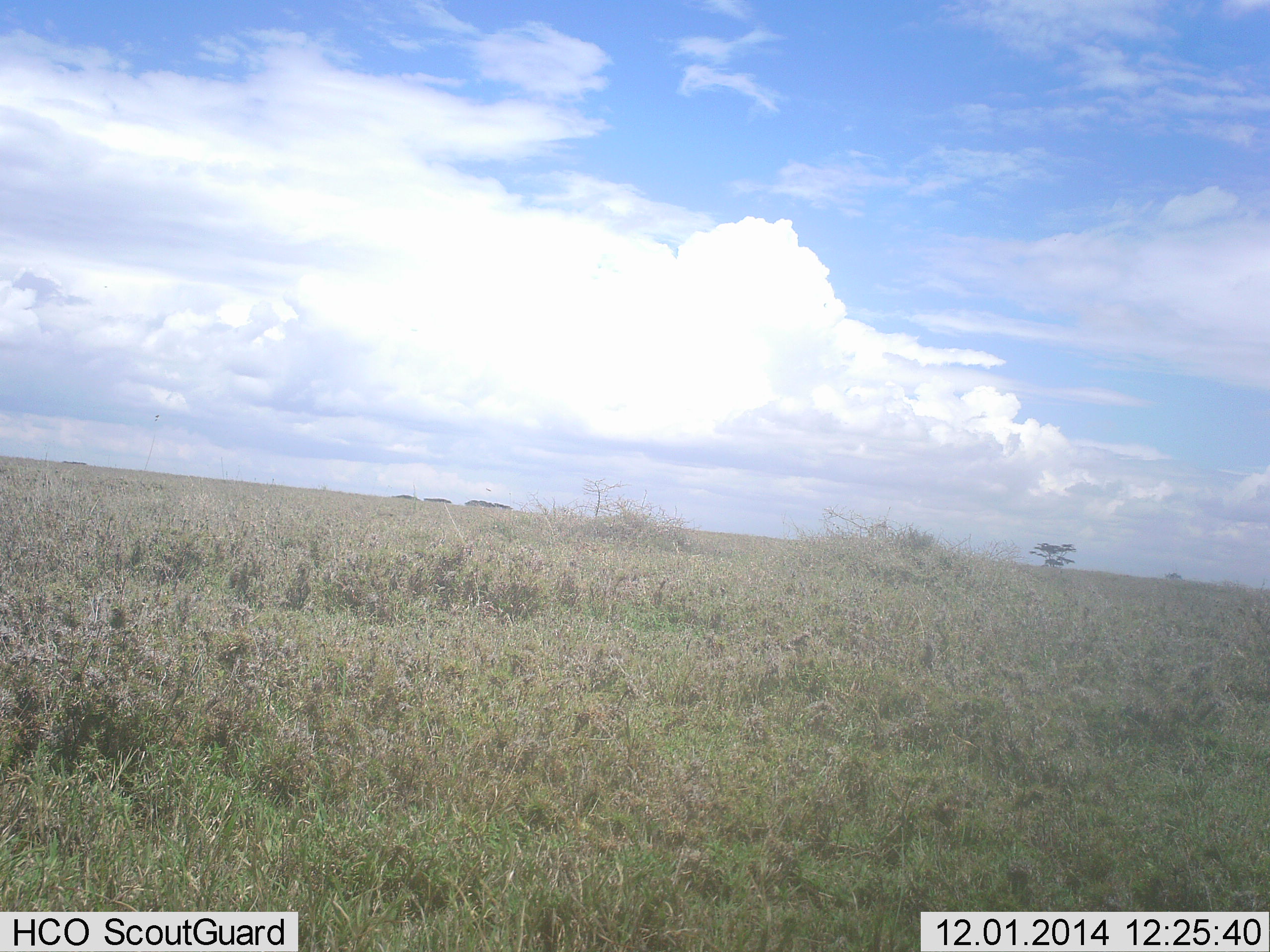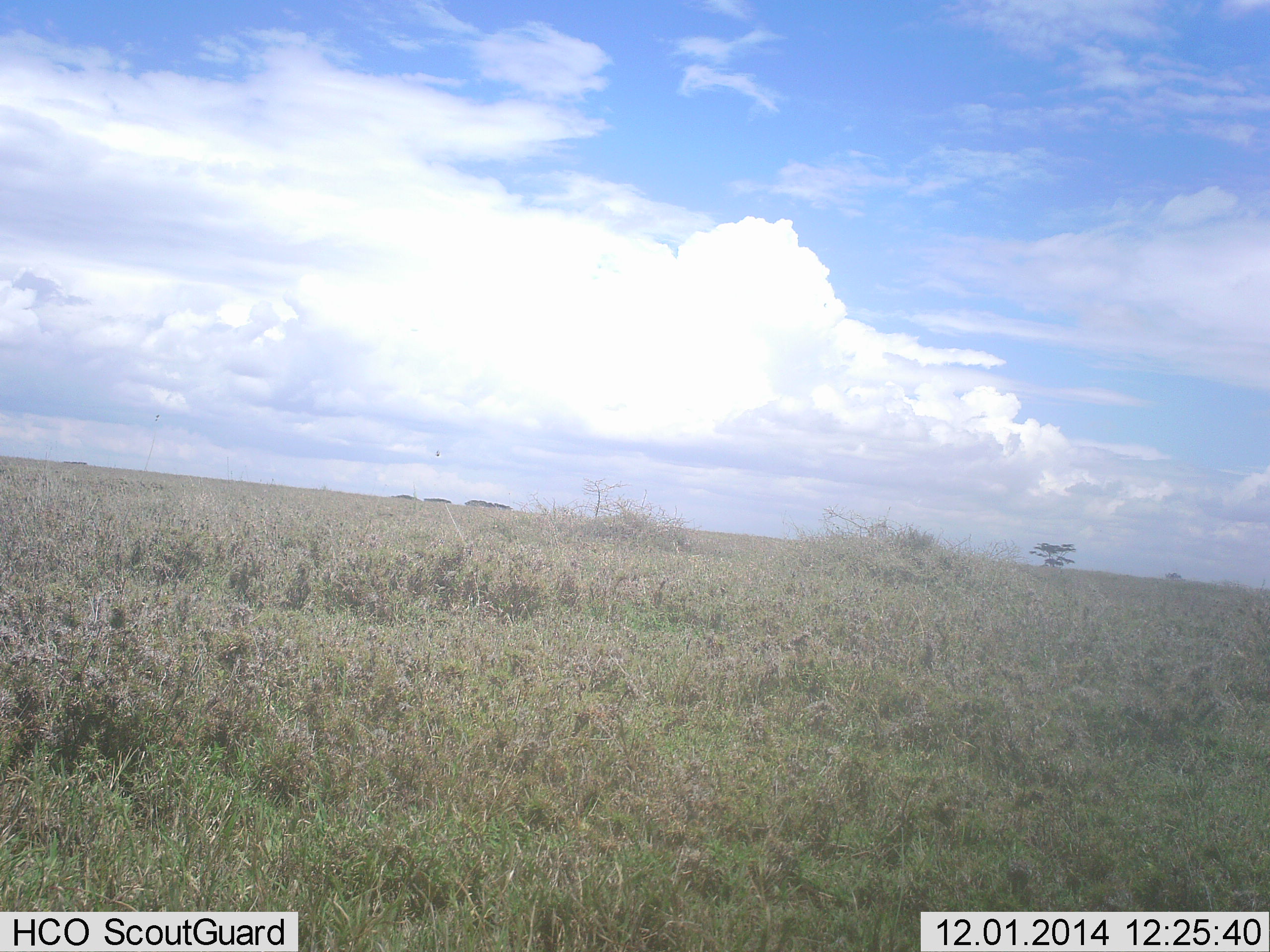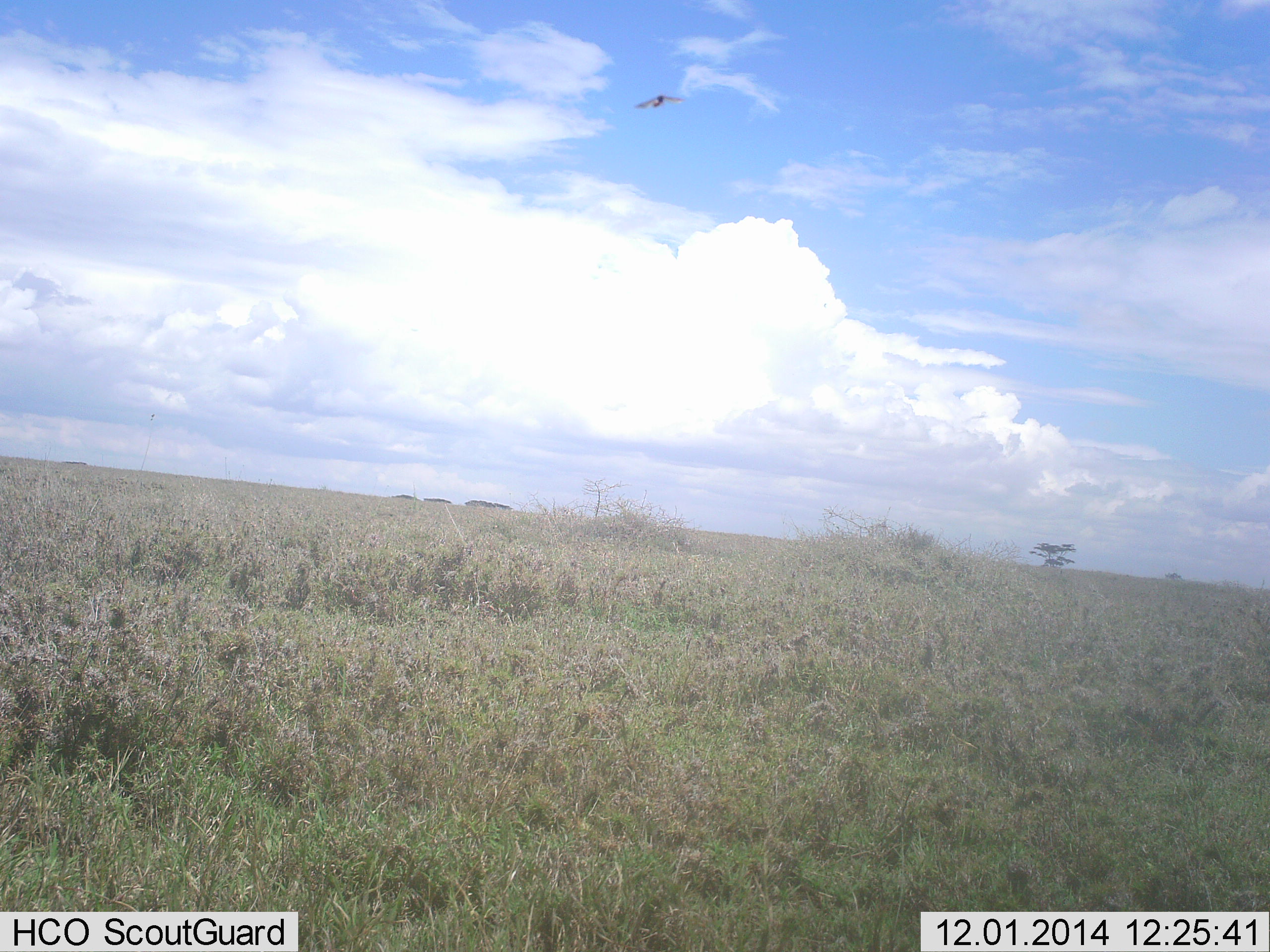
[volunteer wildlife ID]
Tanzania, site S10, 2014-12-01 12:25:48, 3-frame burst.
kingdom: Animalia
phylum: Chordata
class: Aves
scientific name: Aves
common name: bird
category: otherbird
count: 1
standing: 0%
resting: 0%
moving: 100%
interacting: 0%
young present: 0%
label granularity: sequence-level